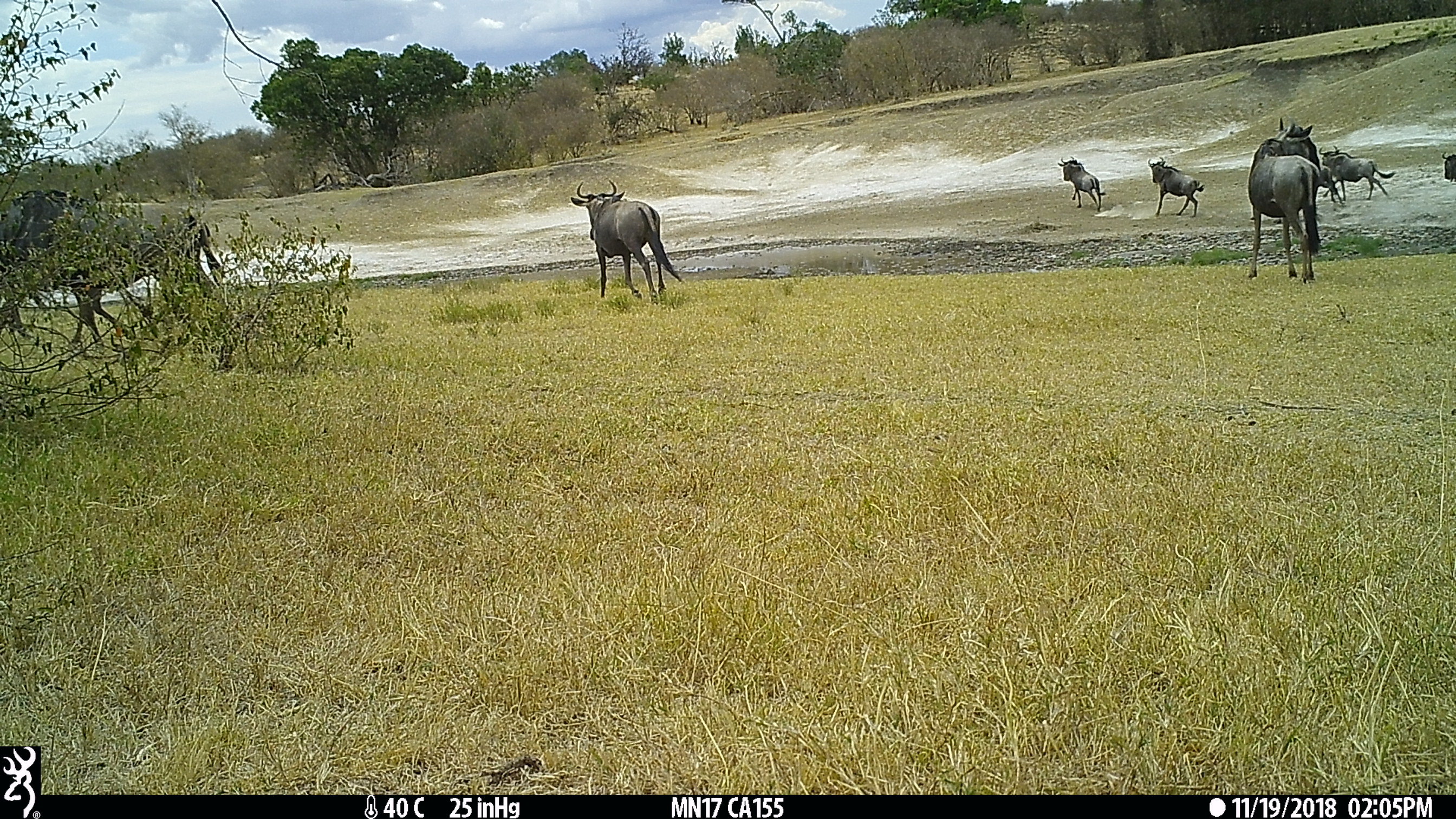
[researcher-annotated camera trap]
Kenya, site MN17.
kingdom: Animalia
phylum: Chordata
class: Mammalia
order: Artiodactyla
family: Bovidae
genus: Connochaetes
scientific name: Connochaetes taurinus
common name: blue wildebeest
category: wildebeest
Wildebeest (blue wildebeest) (Connochaetes taurinus).